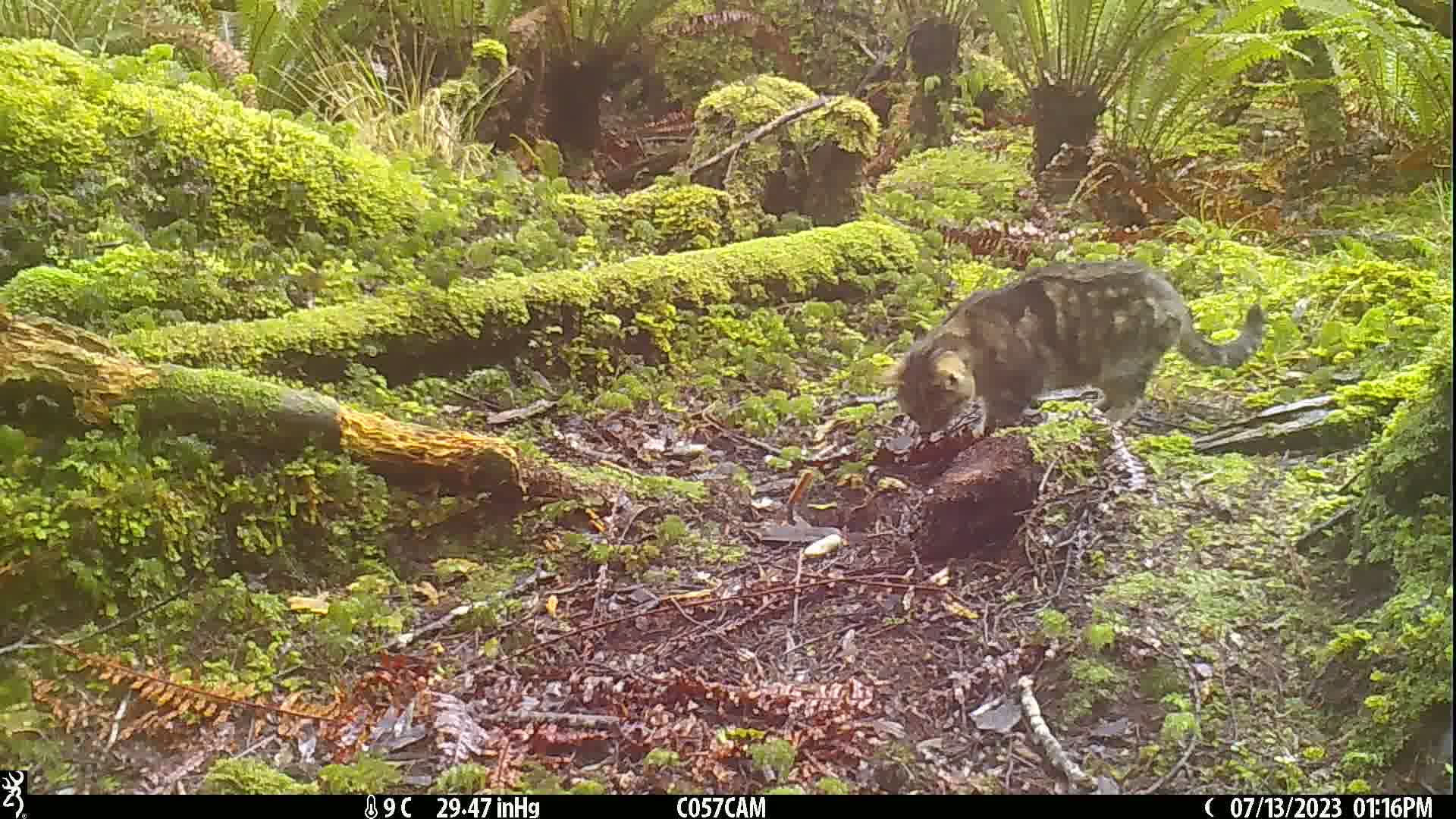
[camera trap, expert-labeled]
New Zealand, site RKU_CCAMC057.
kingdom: Animalia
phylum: Chordata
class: Mammalia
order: Carnivora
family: Felidae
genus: Felis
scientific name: Felis catus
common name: domestic cat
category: cat